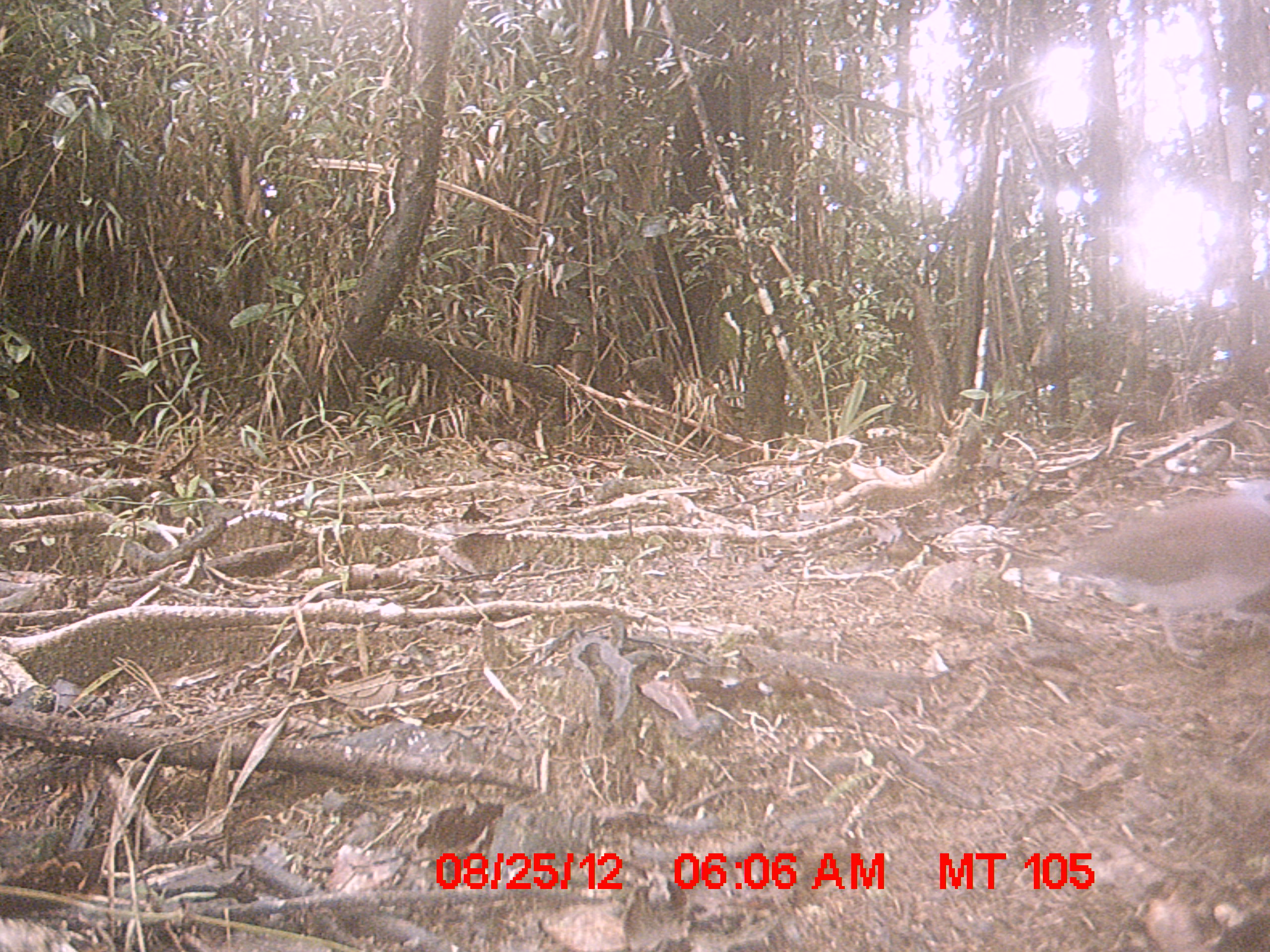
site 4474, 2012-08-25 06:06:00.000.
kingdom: Animalia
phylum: Chordata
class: Aves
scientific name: Aves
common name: bird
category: unknown bird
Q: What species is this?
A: Unknown bird (bird) (Aves).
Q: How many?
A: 1.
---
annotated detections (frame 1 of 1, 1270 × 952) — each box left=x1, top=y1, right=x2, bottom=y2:
unknown bird: left=998, top=477, right=1270, bottom=657